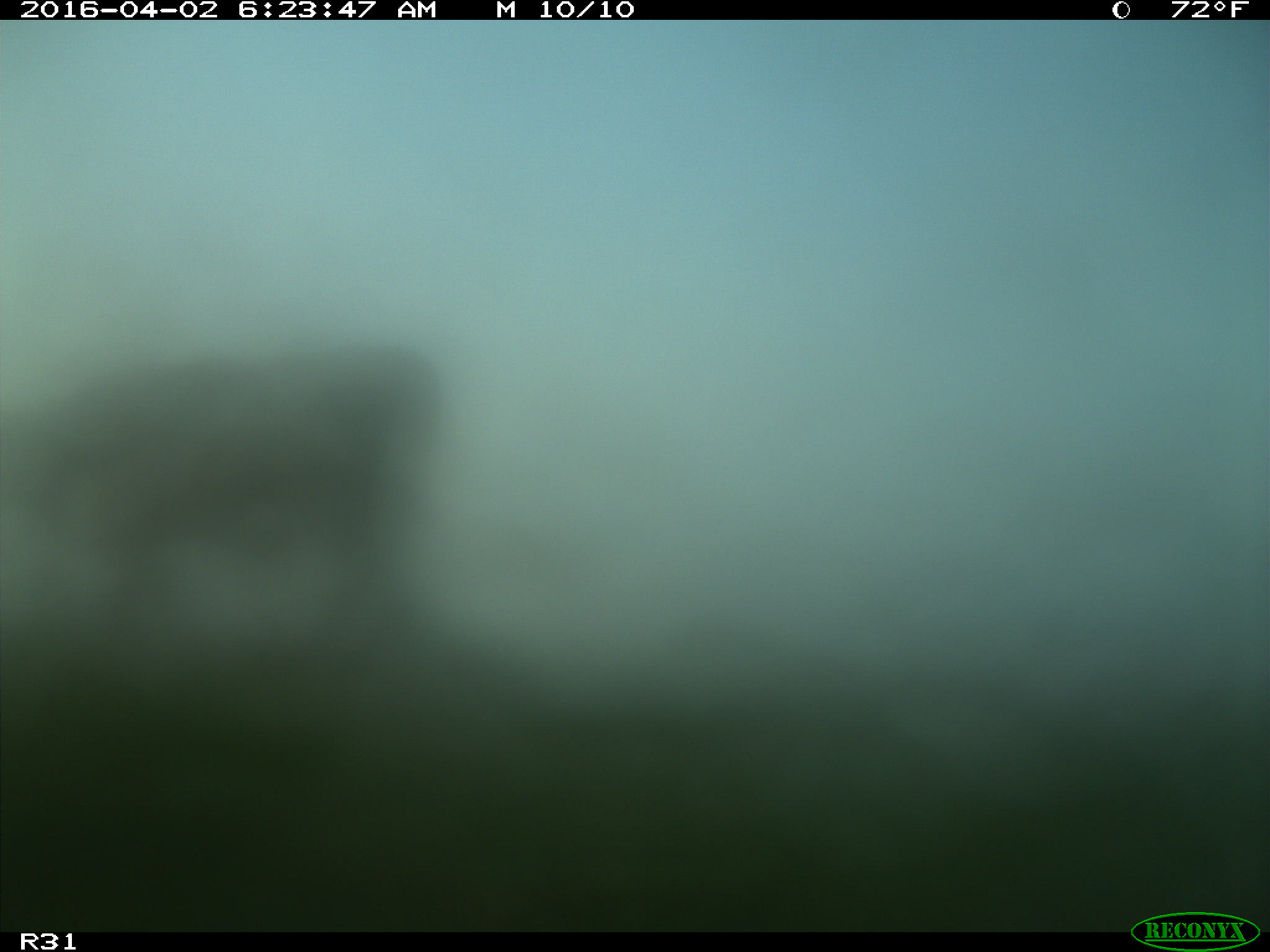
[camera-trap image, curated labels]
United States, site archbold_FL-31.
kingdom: Animalia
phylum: Chordata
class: Mammalia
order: Artiodactyla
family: Bovidae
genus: Bos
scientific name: Bos taurus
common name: domestic cow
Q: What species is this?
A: Bos taurus (domestic cow).